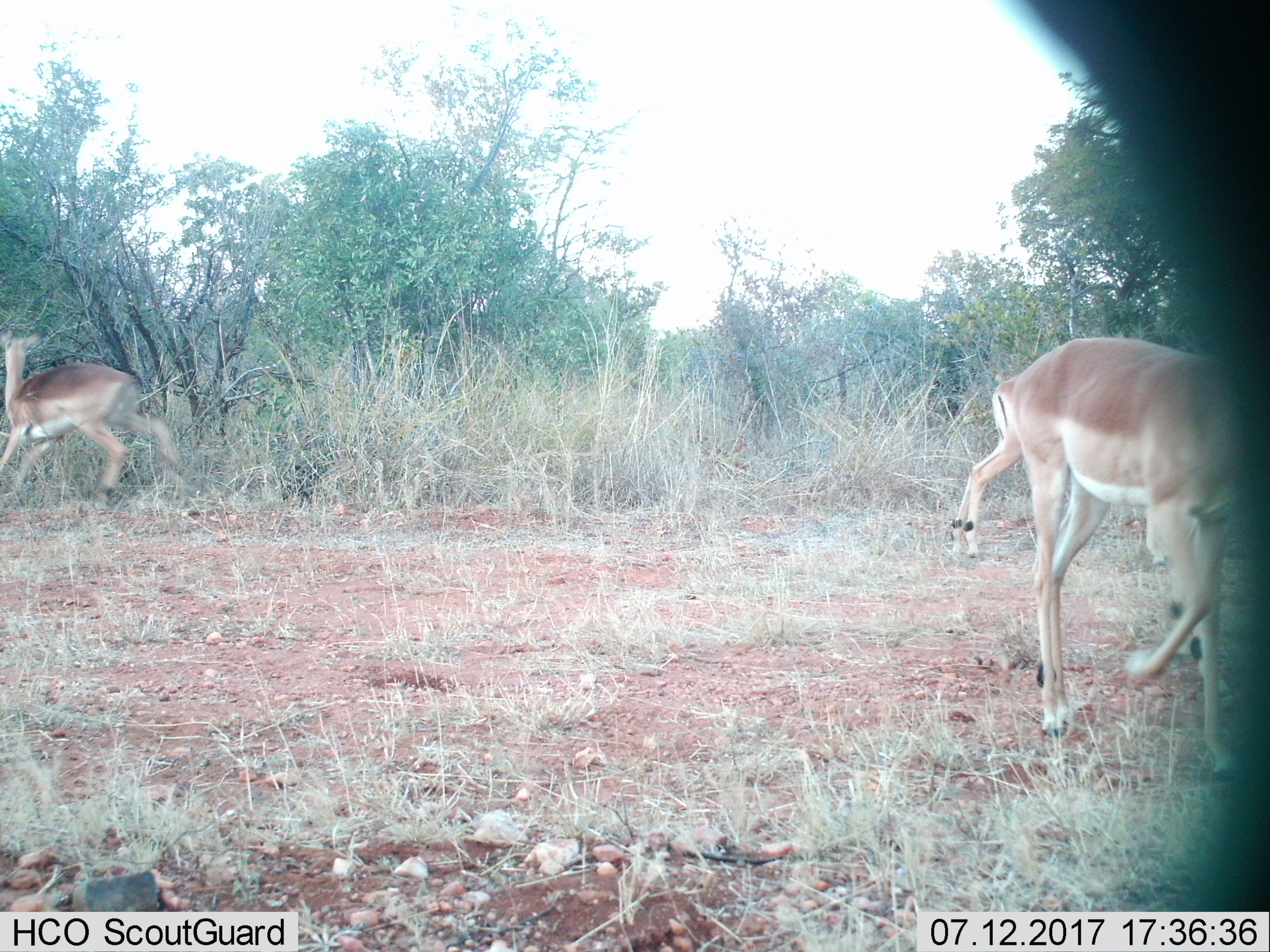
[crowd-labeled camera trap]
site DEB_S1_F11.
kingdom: Animalia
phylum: Chordata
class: Mammalia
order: Artiodactyla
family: Bovidae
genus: Aepyceros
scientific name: Aepyceros melampus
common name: impala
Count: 3.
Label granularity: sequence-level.